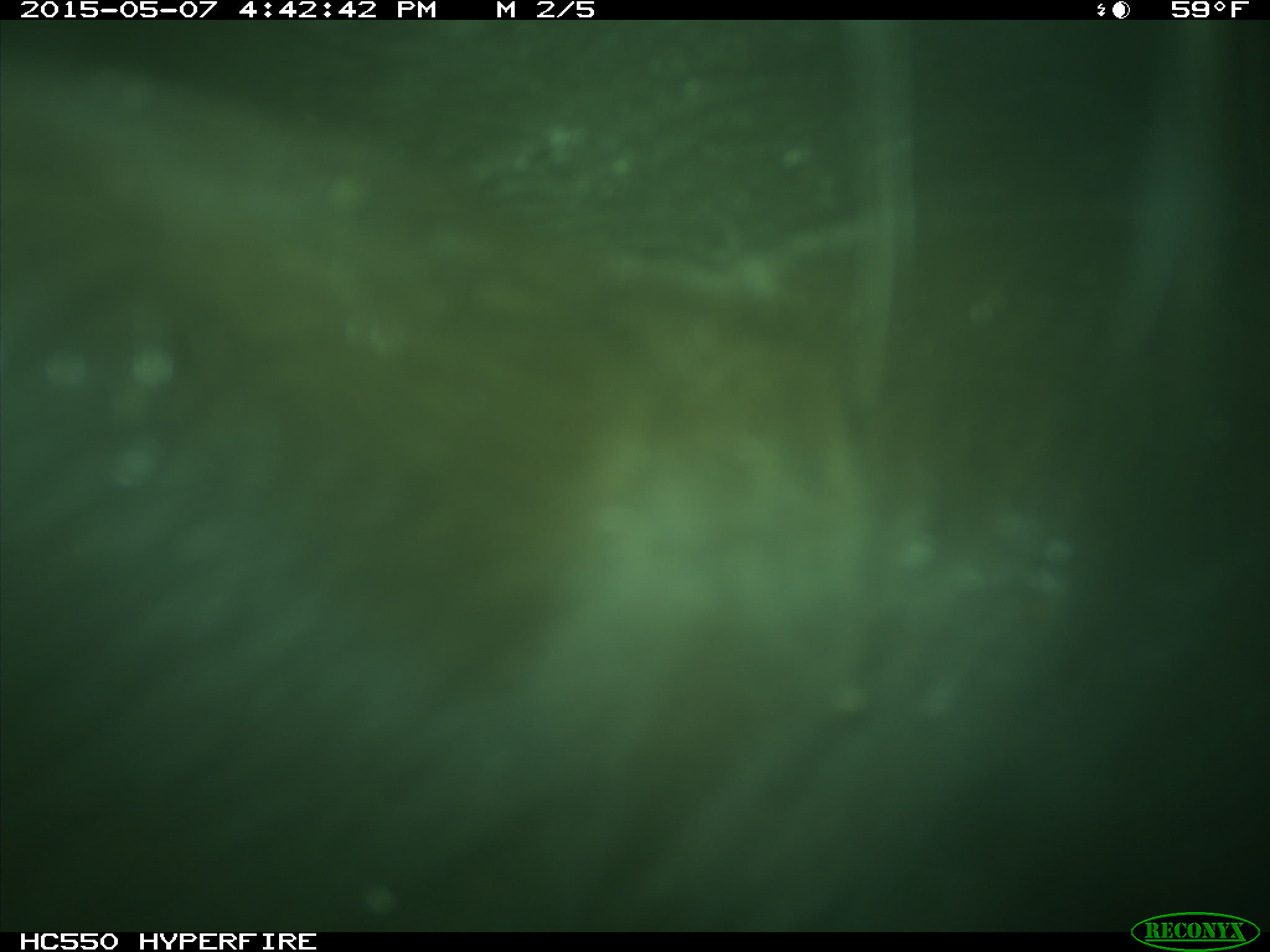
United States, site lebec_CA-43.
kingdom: Animalia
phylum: Chordata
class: Mammalia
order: Artiodactyla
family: Bovidae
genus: Bos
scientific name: Bos taurus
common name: domestic cow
Bos taurus (domestic cow).